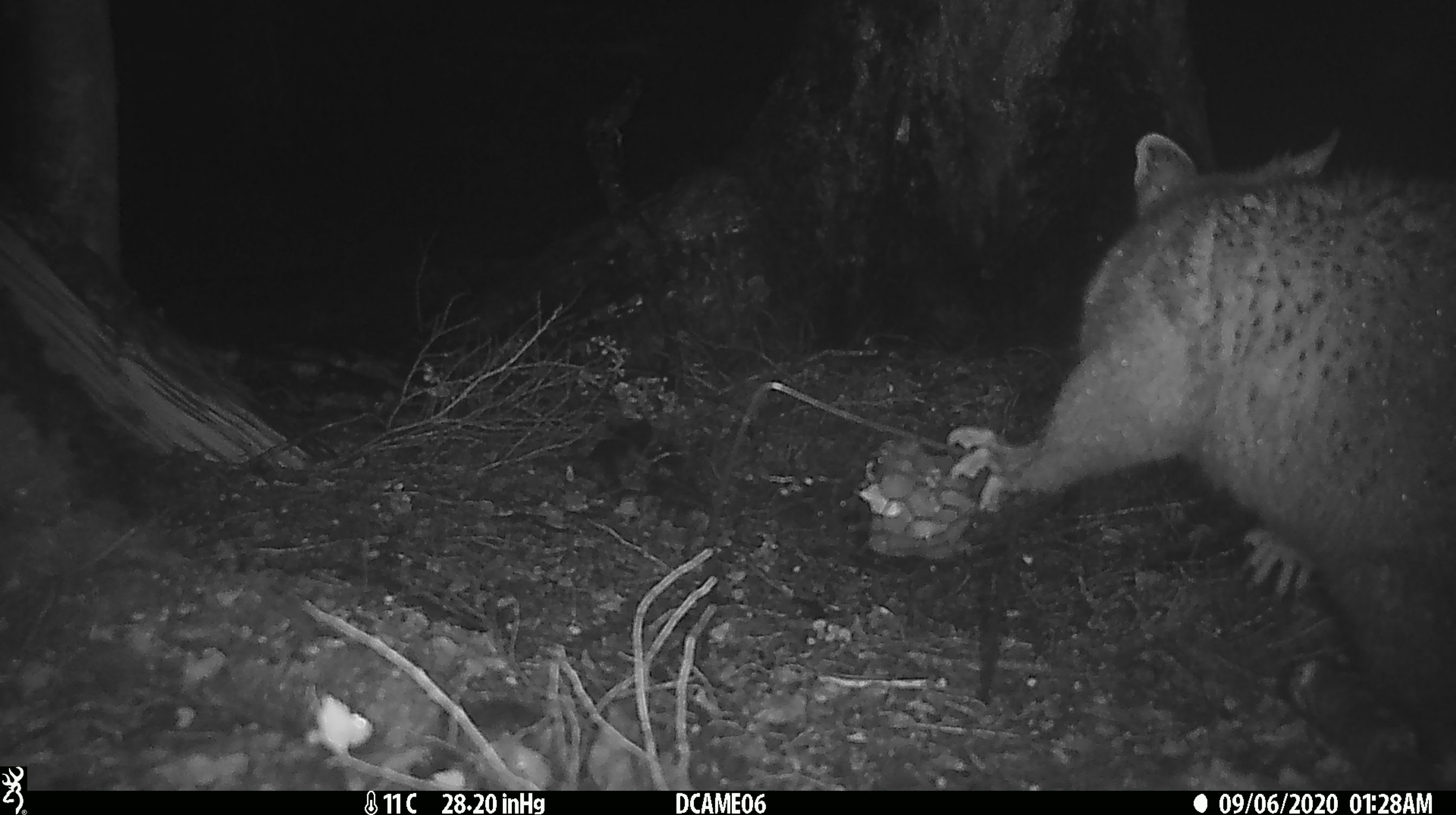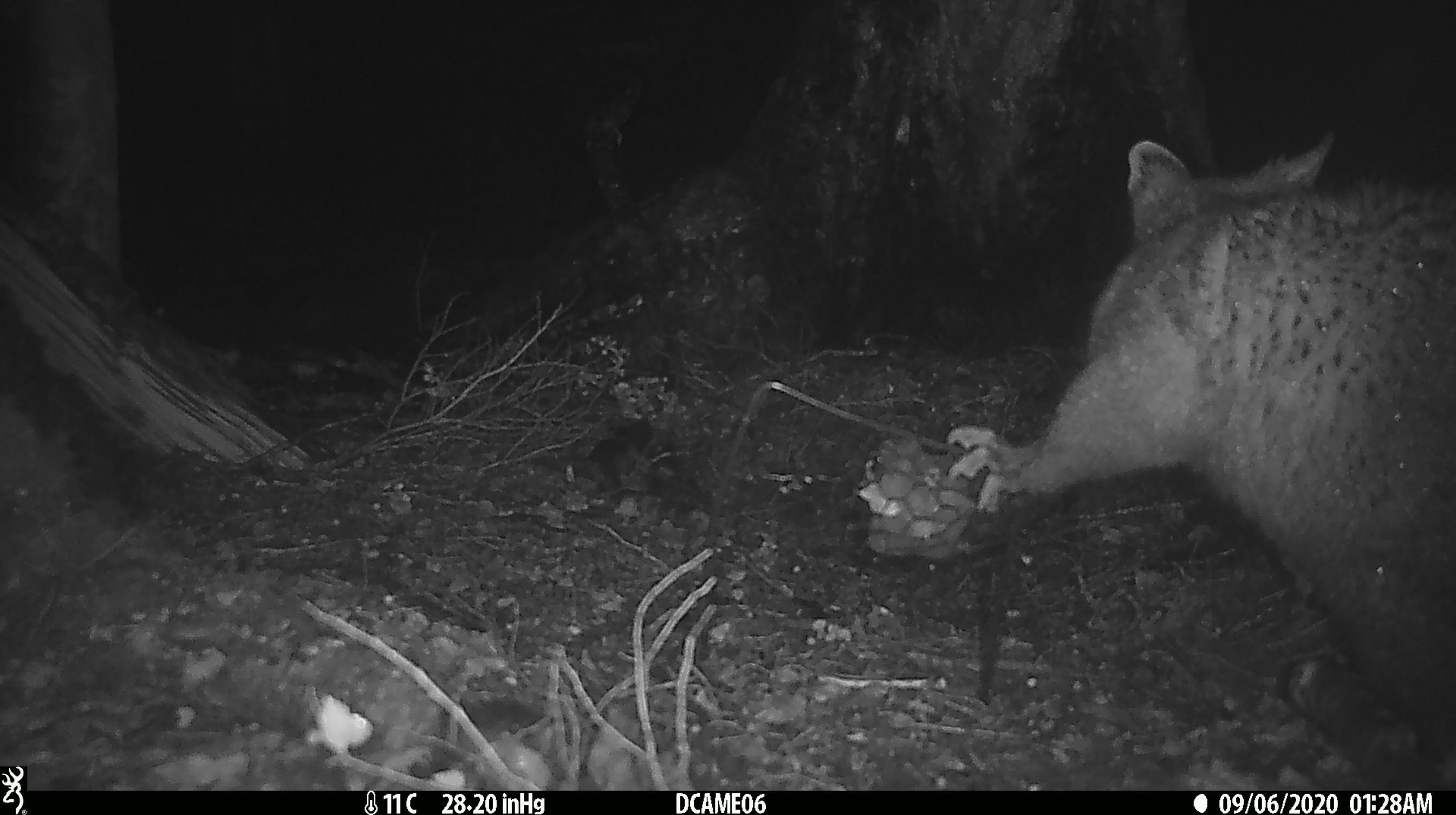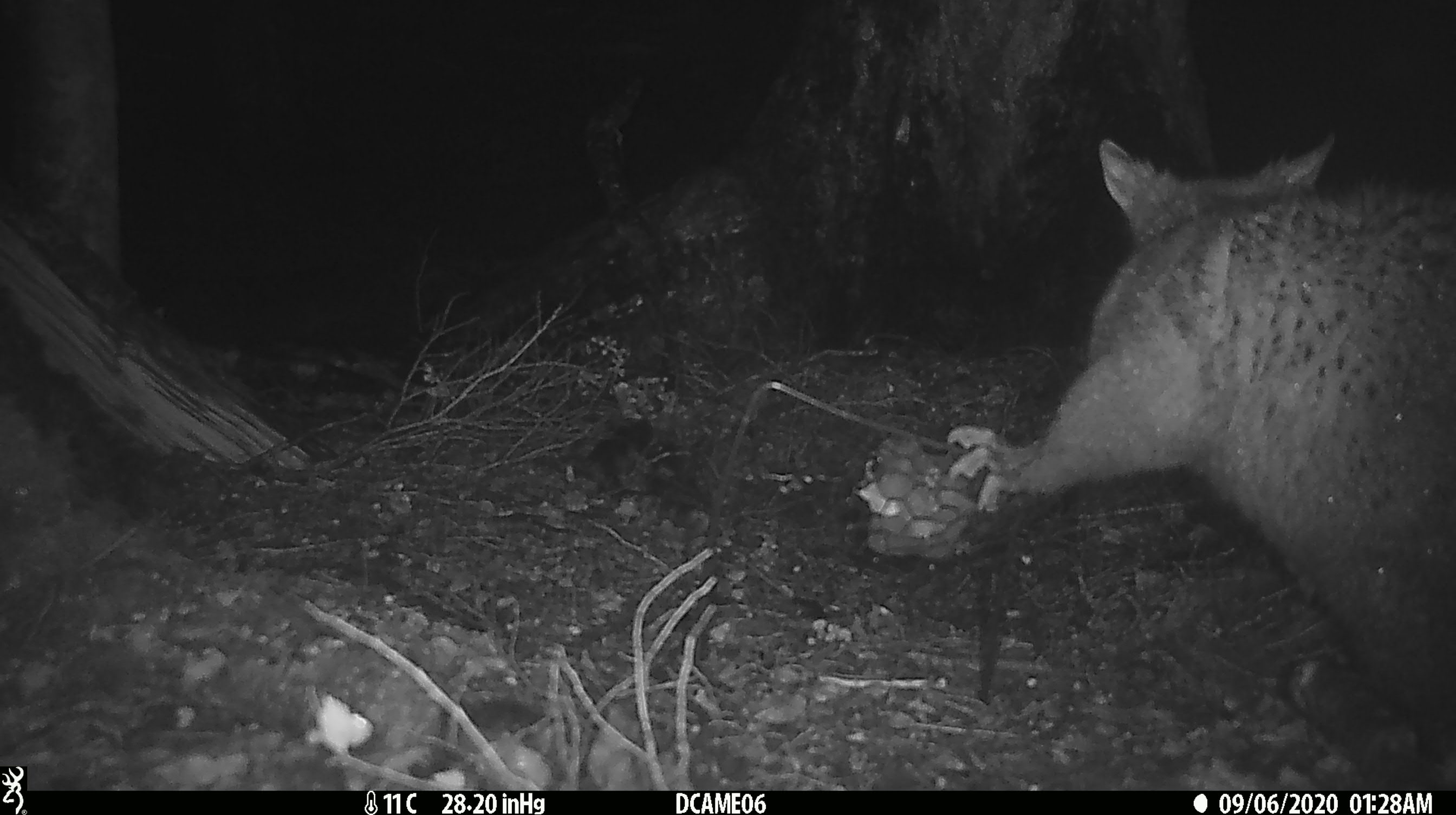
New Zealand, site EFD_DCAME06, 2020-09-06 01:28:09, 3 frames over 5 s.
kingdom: Animalia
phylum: Chordata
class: Mammalia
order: Diprotodontia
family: Phalangeridae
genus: Trichosurus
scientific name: Trichosurus vulpecula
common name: common brushtail possum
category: possum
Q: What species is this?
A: Possum (common brushtail possum) (Trichosurus vulpecula).